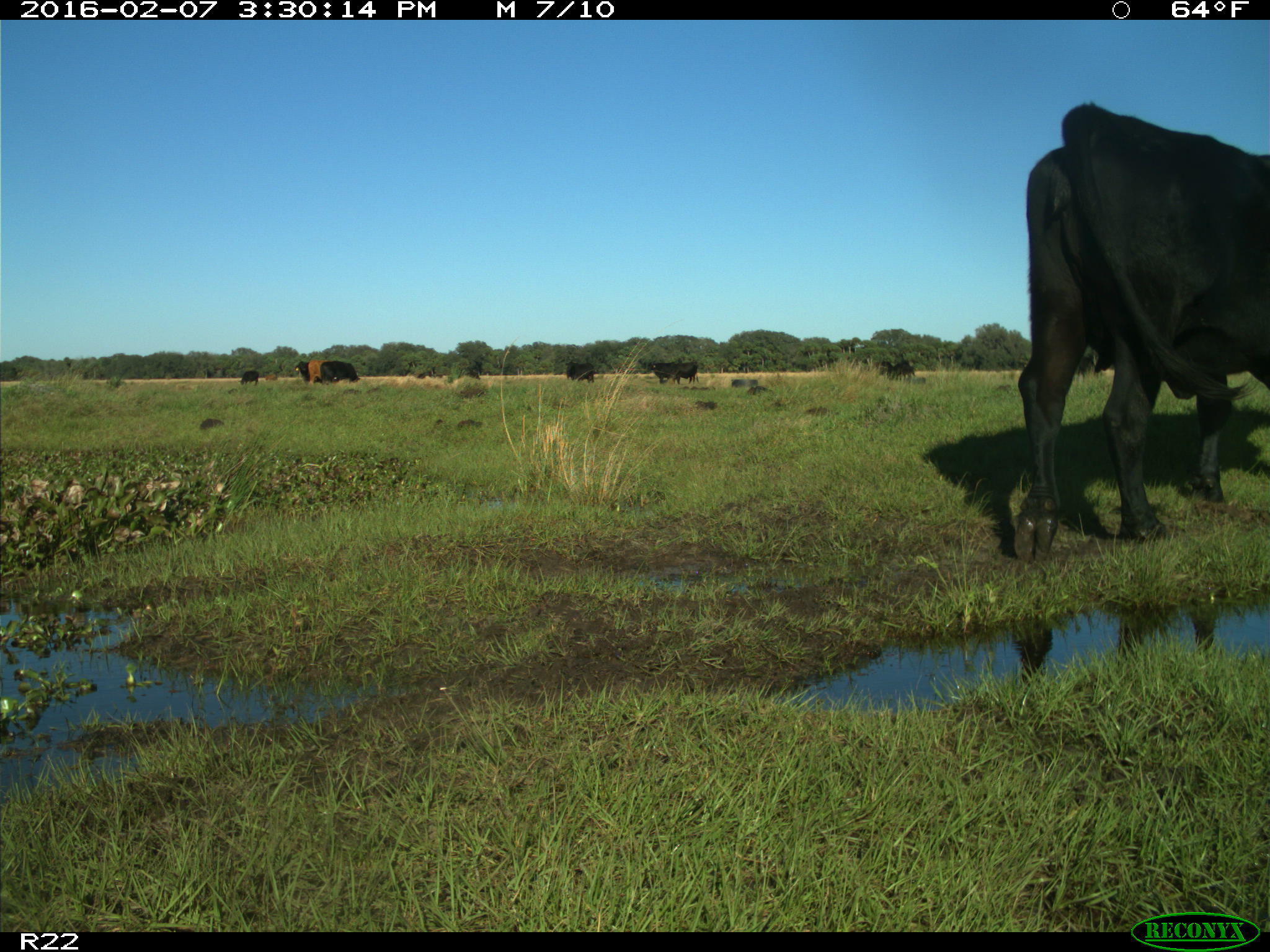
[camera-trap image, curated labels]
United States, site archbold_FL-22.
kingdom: Animalia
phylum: Chordata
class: Mammalia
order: Artiodactyla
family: Bovidae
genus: Bos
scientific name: Bos taurus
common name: domestic cow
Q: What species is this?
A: Bos taurus (domestic cow).